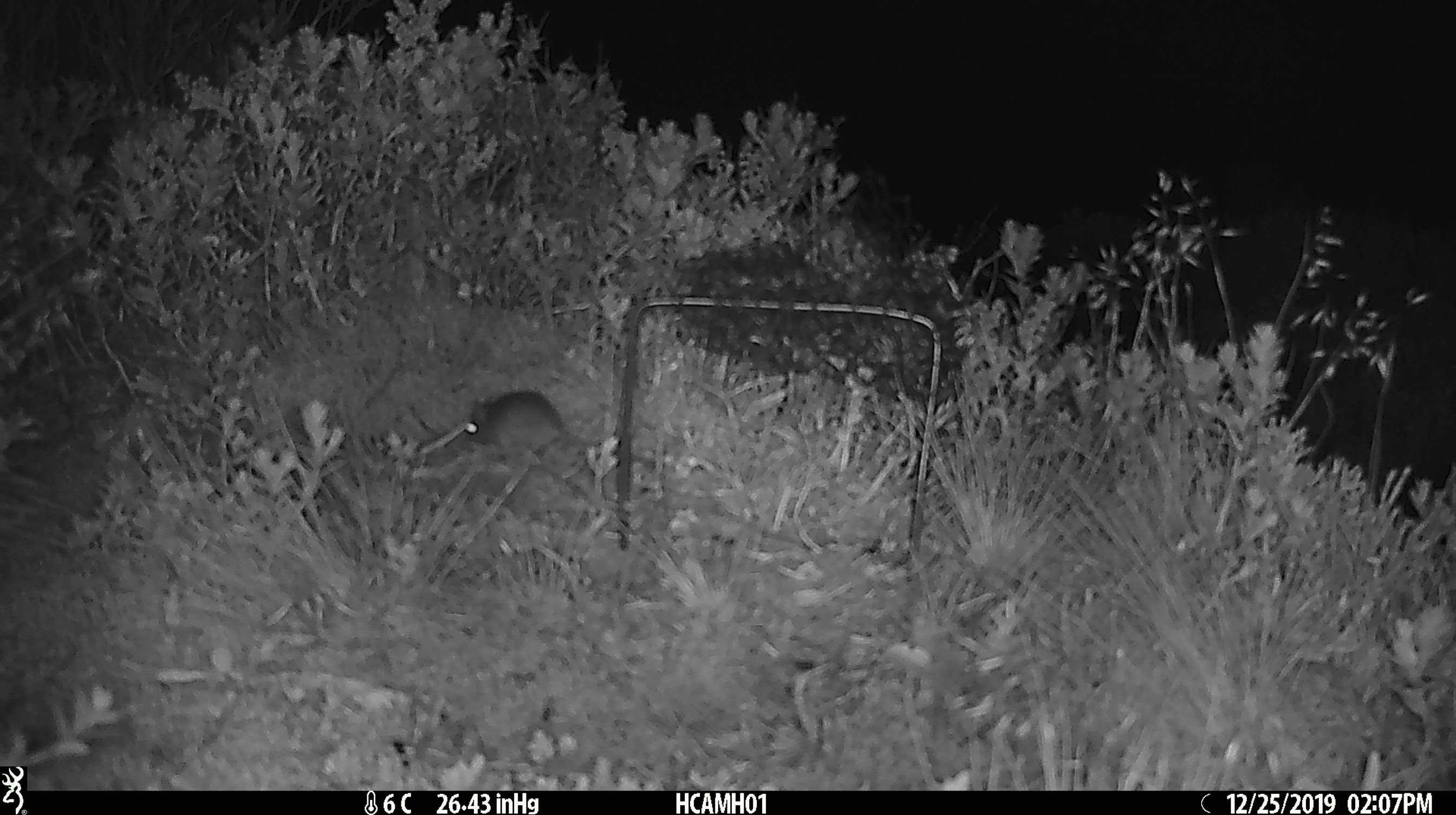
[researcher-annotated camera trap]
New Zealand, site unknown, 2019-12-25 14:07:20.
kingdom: Animalia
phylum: Chordata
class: Mammalia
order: Rodentia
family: Muridae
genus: Mus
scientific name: Mus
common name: mouse